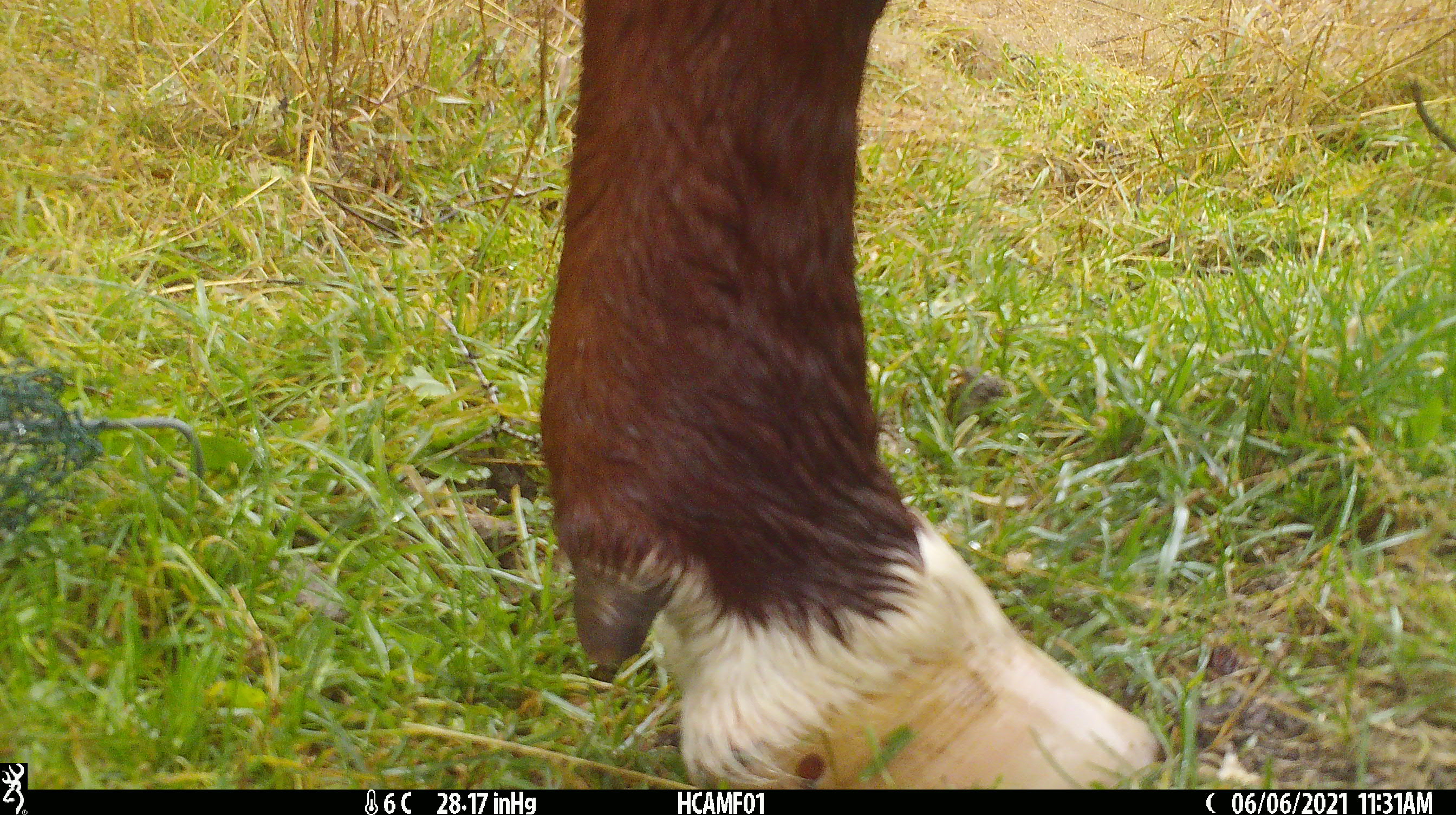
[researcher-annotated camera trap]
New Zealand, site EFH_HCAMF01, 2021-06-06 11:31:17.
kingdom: Animalia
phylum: Chordata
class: Mammalia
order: Artiodactyla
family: Bovidae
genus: Bos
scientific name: Bos taurus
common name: domestic cow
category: cow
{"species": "cow (domestic cow) (Bos taurus)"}